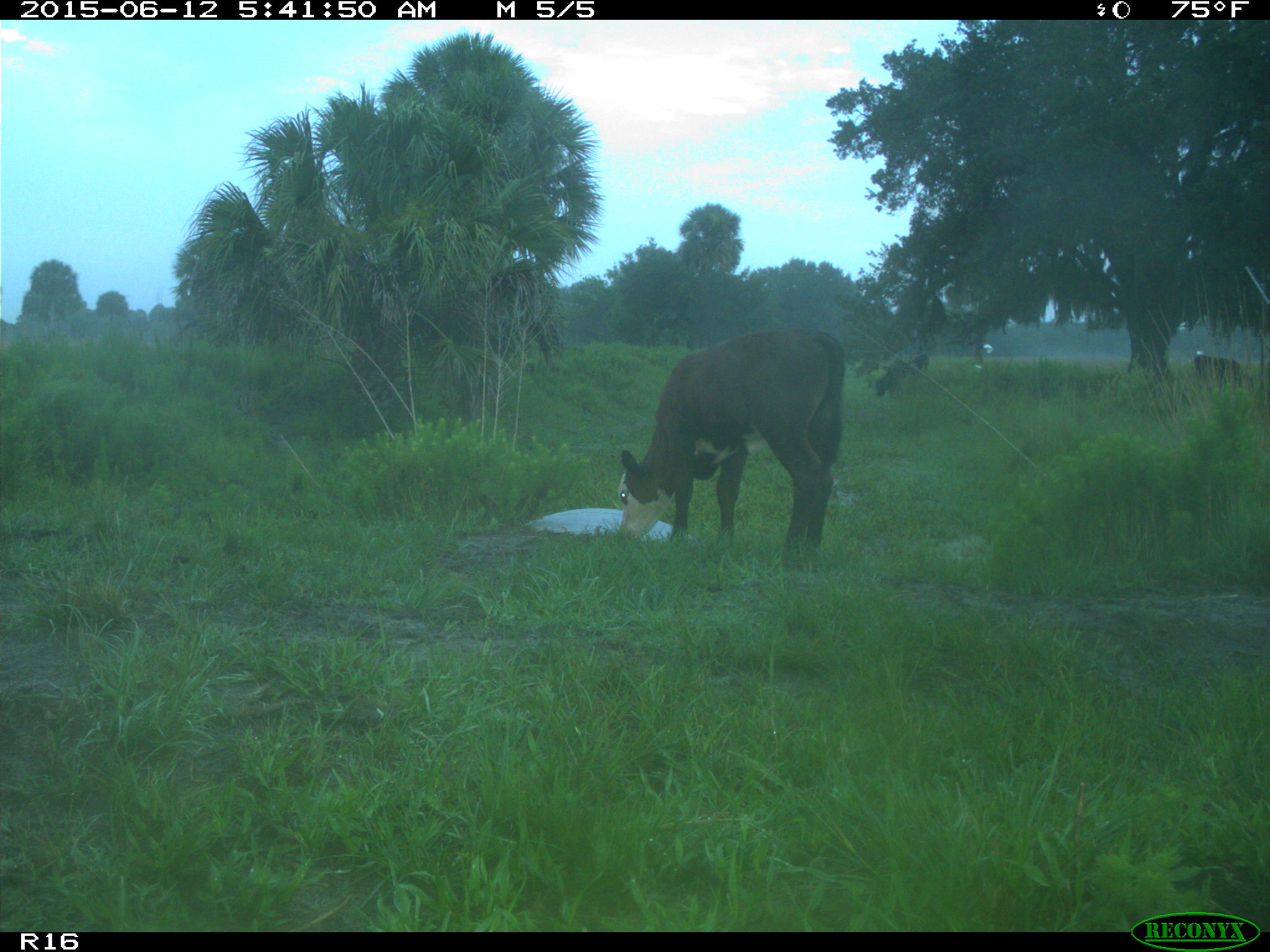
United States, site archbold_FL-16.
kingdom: Animalia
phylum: Chordata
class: Mammalia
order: Artiodactyla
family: Bovidae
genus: Bos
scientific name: Bos taurus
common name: domestic cow